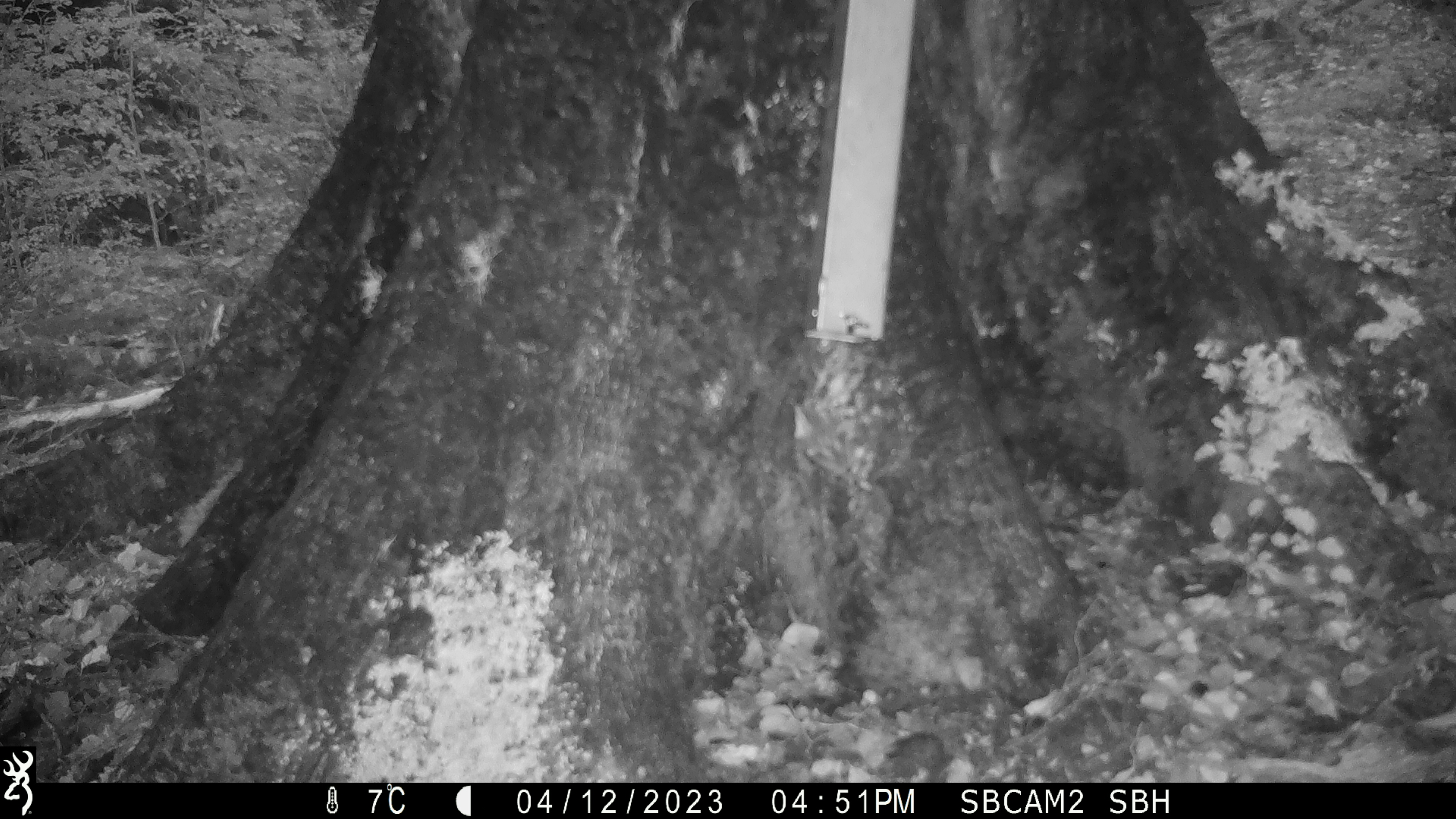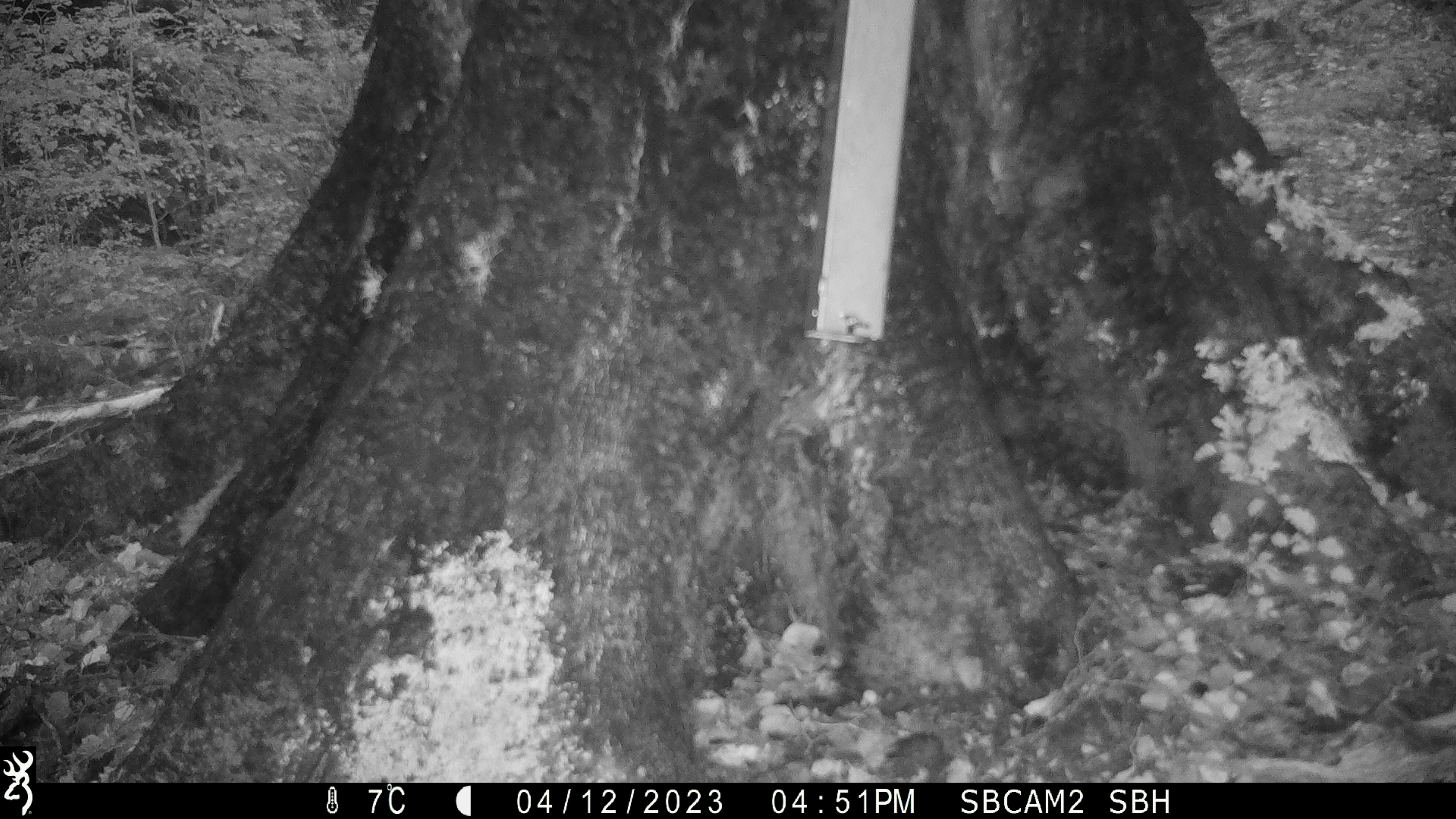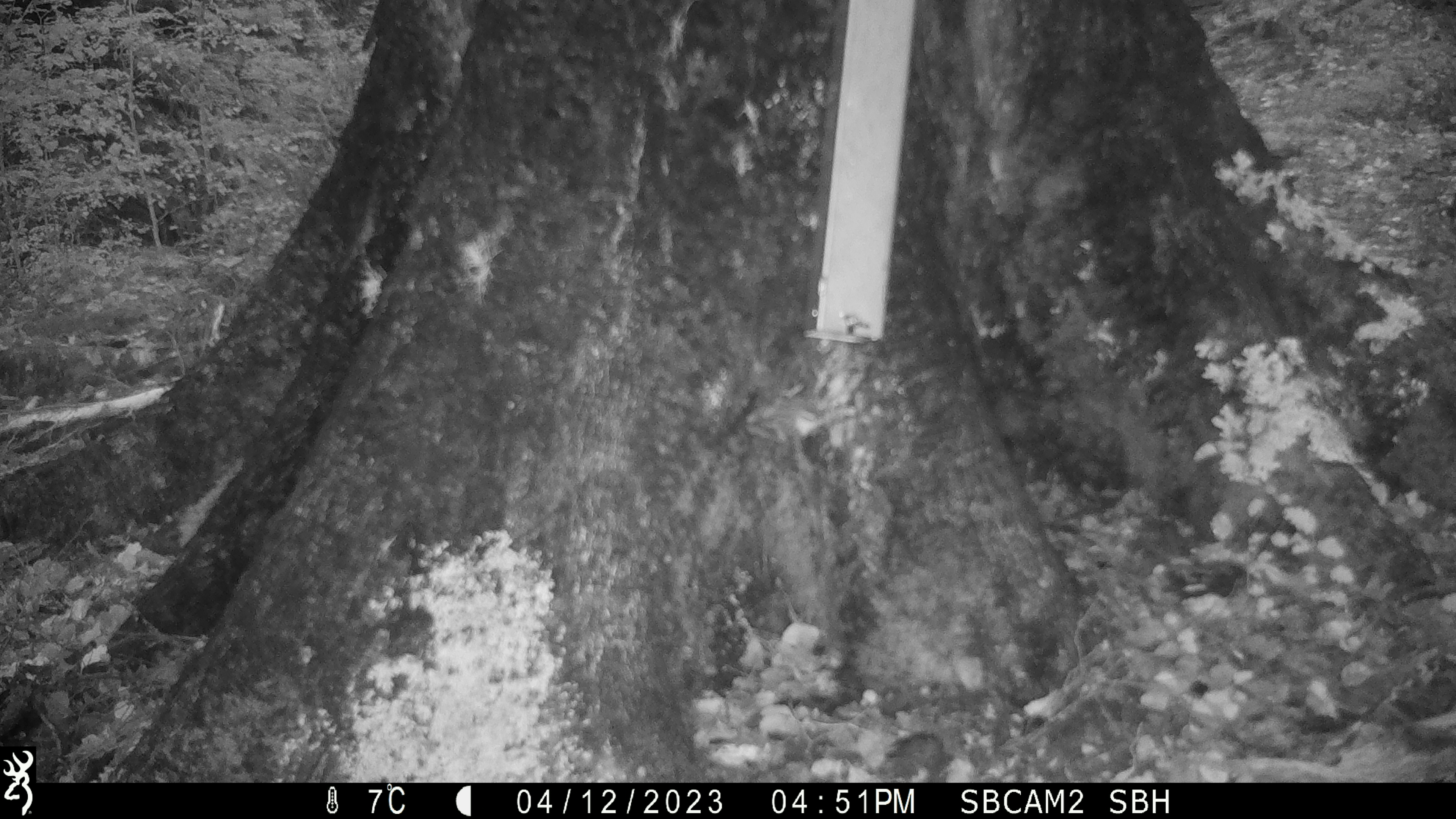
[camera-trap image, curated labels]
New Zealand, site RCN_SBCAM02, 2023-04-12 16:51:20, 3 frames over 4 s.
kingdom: Animalia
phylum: Chordata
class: Aves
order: Passeriformes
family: Acanthisittidae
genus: Acanthisitta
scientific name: Acanthisitta chloris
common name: rifleman